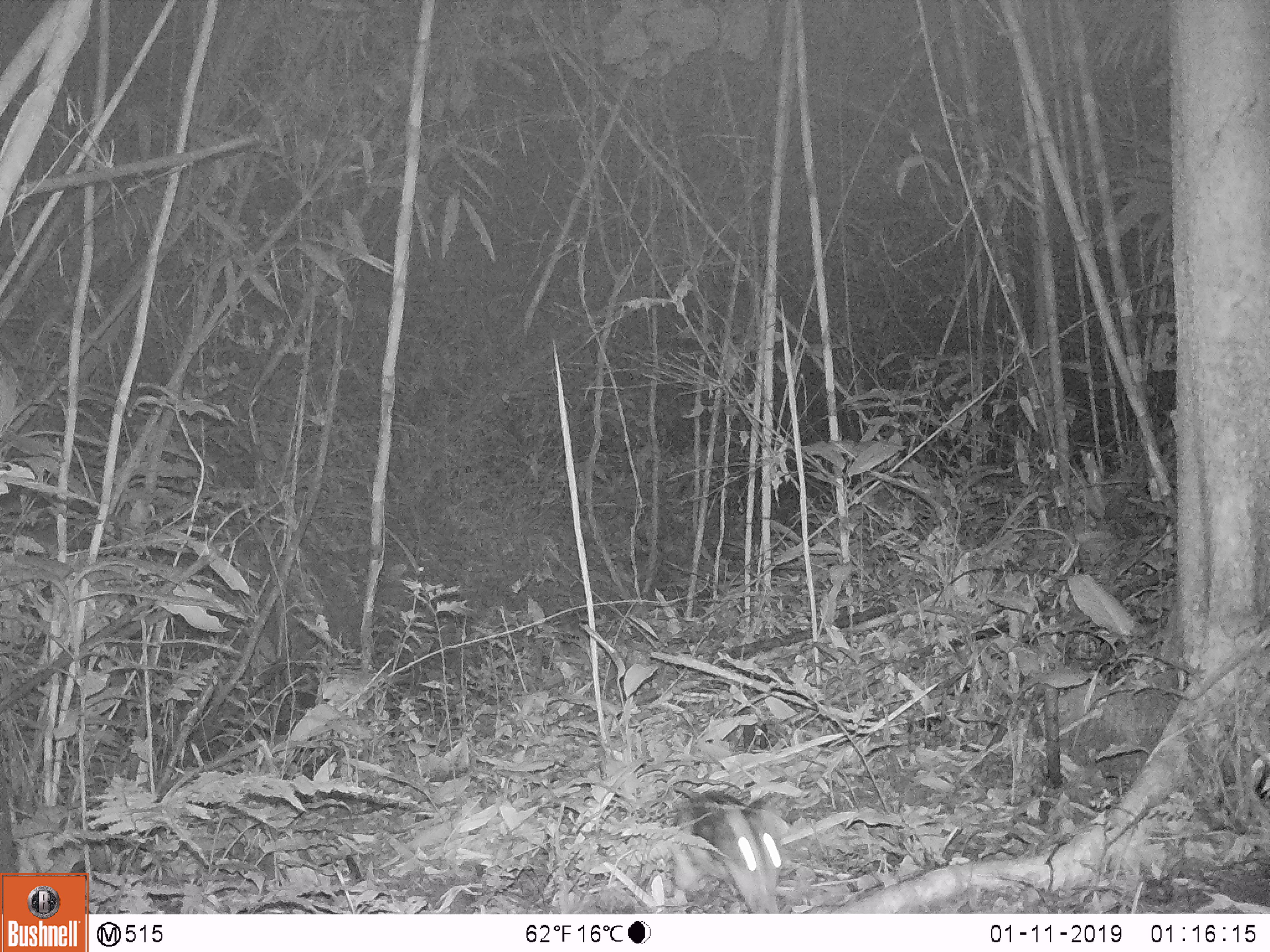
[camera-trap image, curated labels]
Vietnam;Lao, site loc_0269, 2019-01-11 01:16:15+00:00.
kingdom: Animalia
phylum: Chordata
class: Mammalia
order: Lagomorpha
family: Leporidae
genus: Nesolagus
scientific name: Nesolagus timminsi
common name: annamite striped rabbit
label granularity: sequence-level